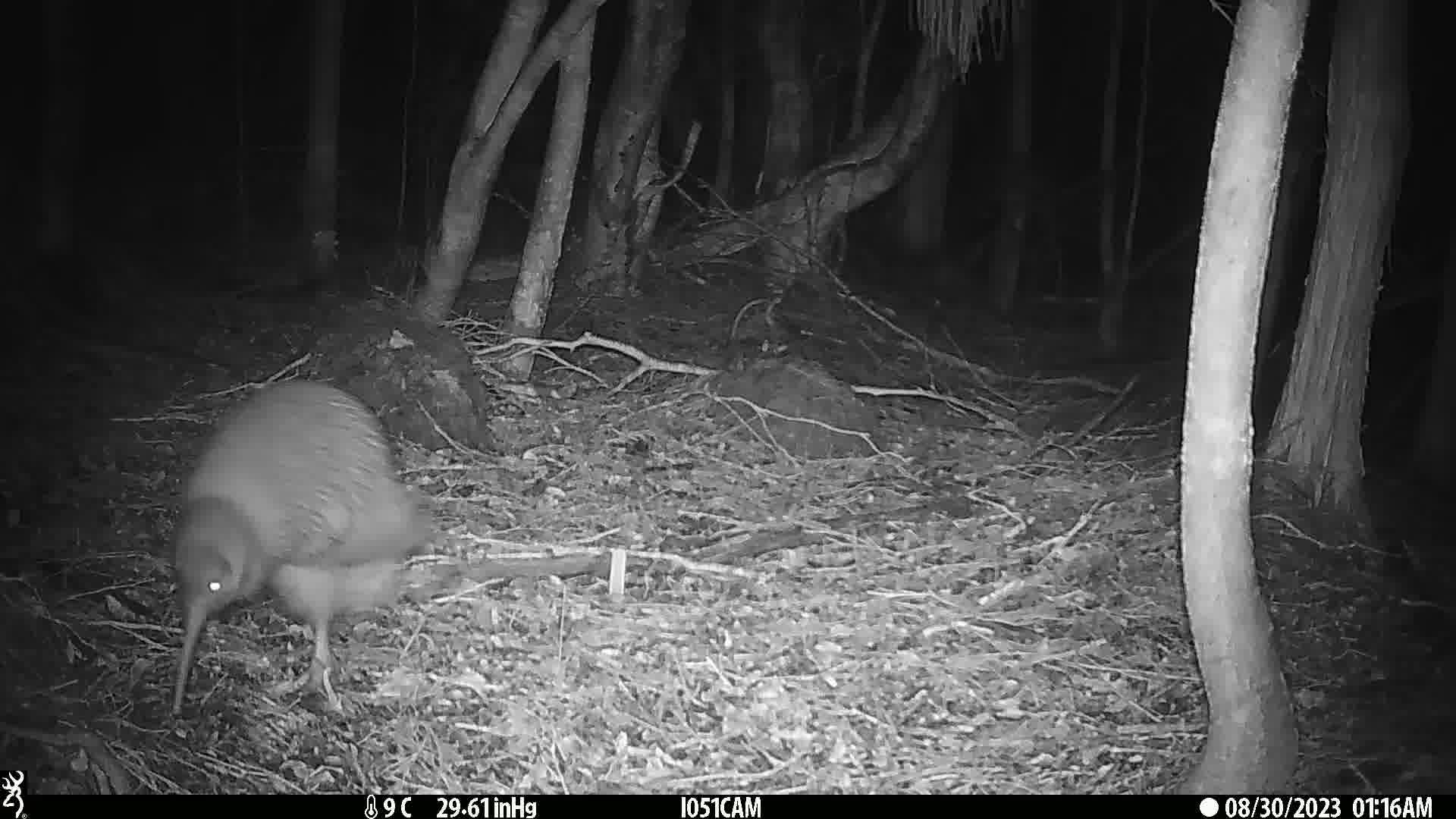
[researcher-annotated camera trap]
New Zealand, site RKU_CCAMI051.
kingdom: Animalia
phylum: Chordata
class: Aves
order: Apterygiformes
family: Apterygidae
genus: Apteryx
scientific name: Apteryx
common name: kiwi